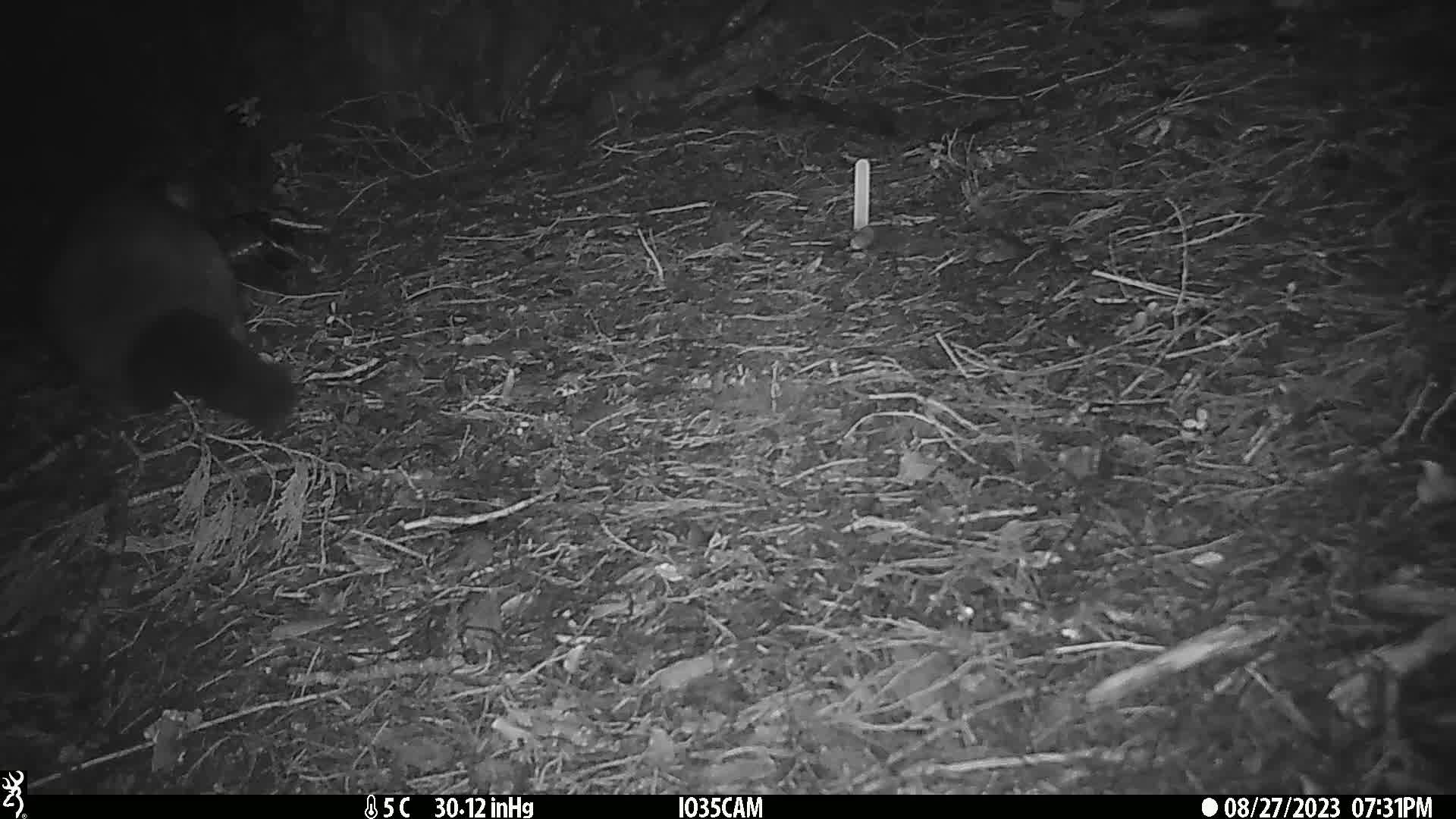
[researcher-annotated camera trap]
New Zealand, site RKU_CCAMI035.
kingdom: Animalia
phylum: Chordata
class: Mammalia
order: Diprotodontia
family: Phalangeridae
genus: Trichosurus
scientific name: Trichosurus vulpecula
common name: common brushtail possum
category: possum